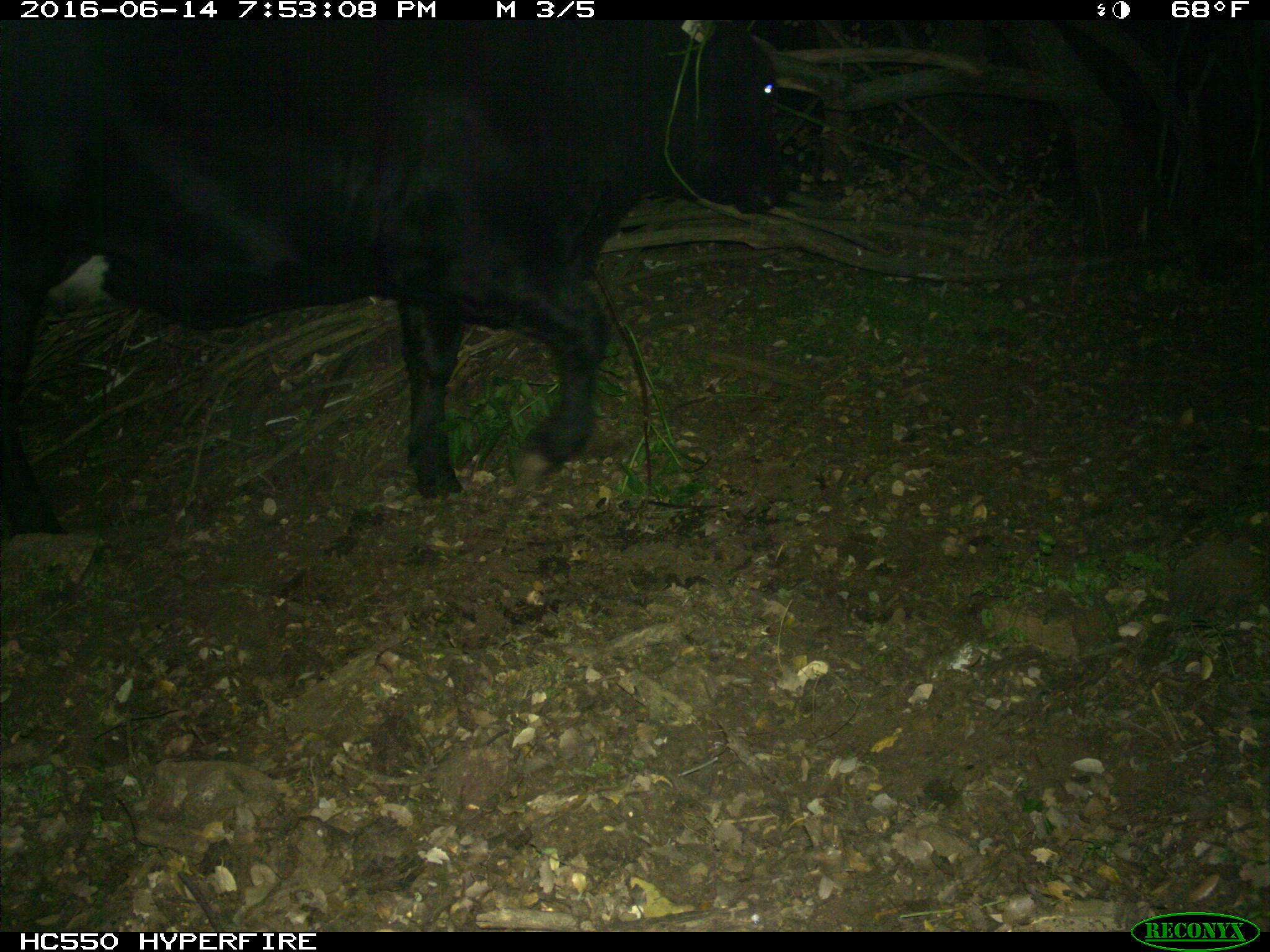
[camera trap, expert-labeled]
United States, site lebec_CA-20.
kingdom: Animalia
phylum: Chordata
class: Mammalia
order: Artiodactyla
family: Bovidae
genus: Bos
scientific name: Bos taurus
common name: domestic cow